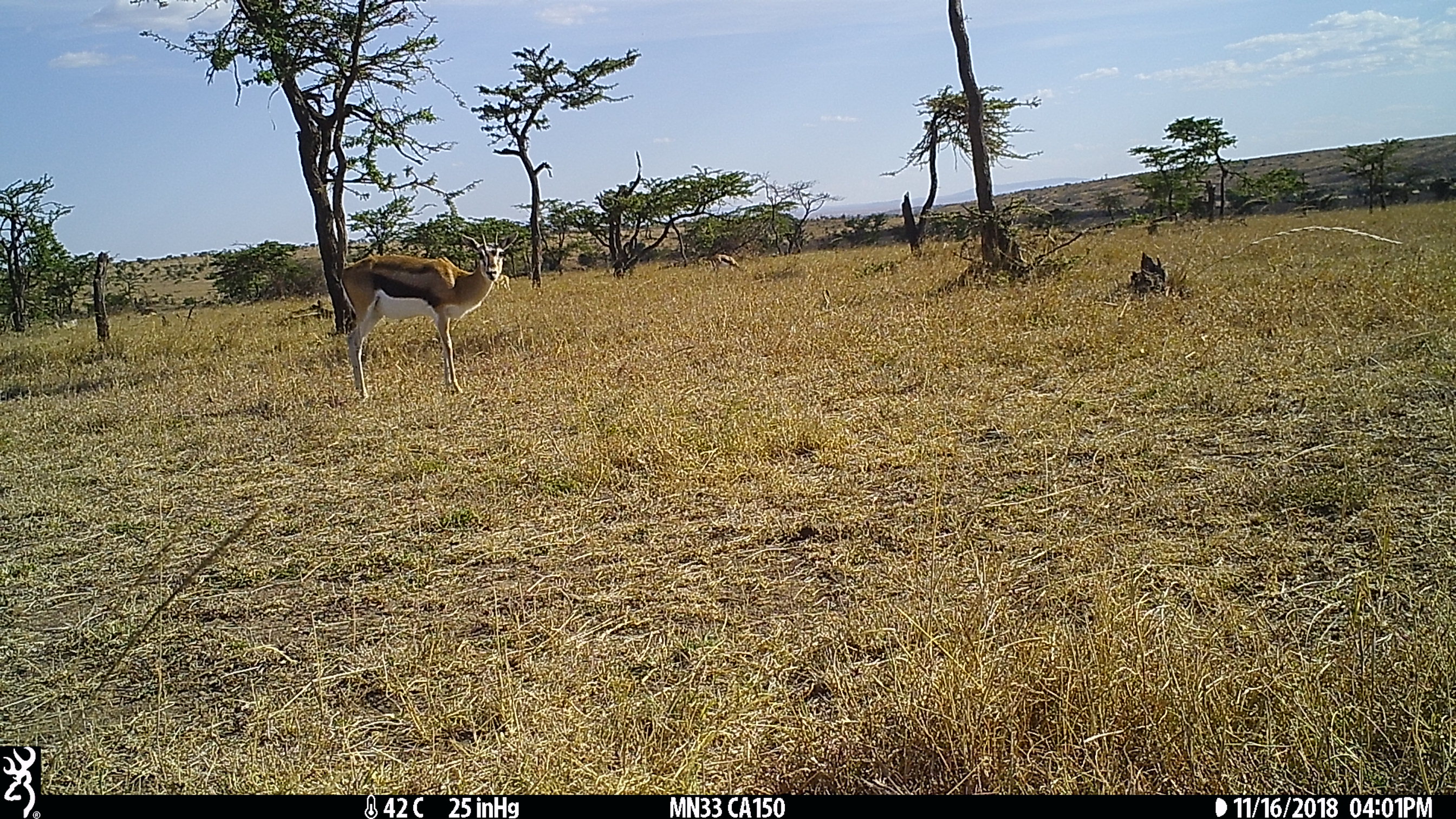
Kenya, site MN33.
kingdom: Animalia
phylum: Chordata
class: Mammalia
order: Artiodactyla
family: Bovidae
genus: Eudorcas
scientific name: Eudorcas thomsonii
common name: thomon's gazelle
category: gazelle thomsons